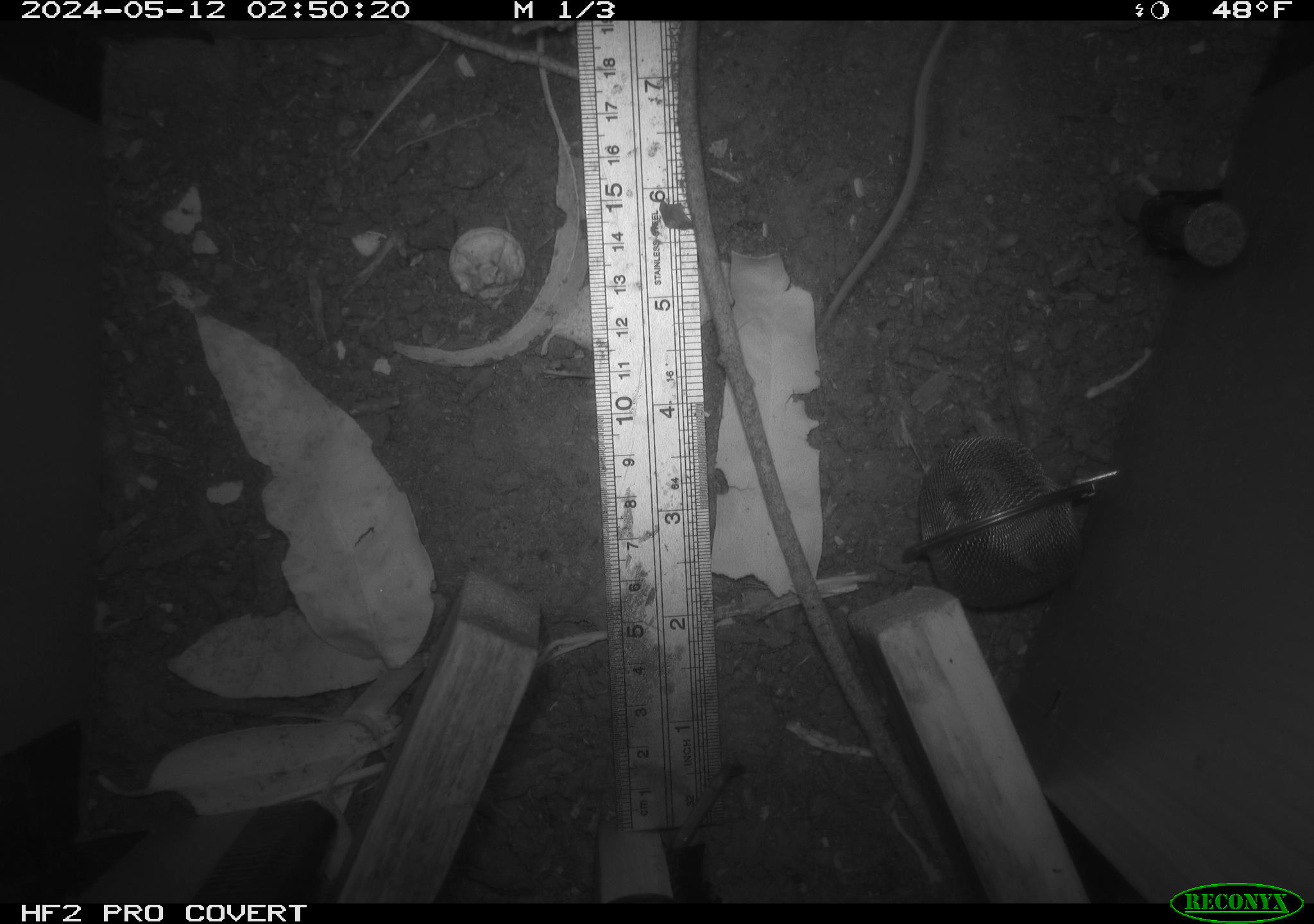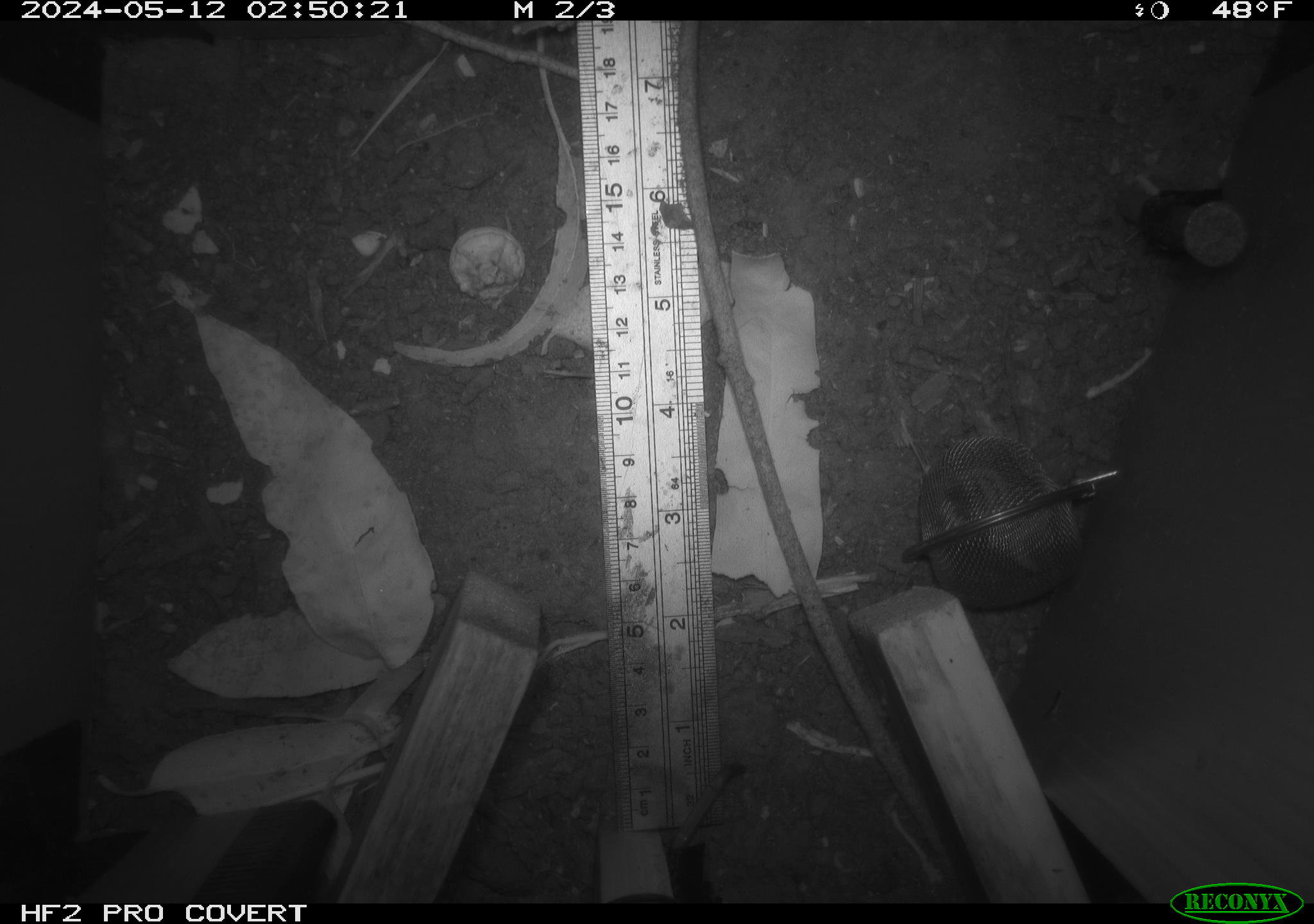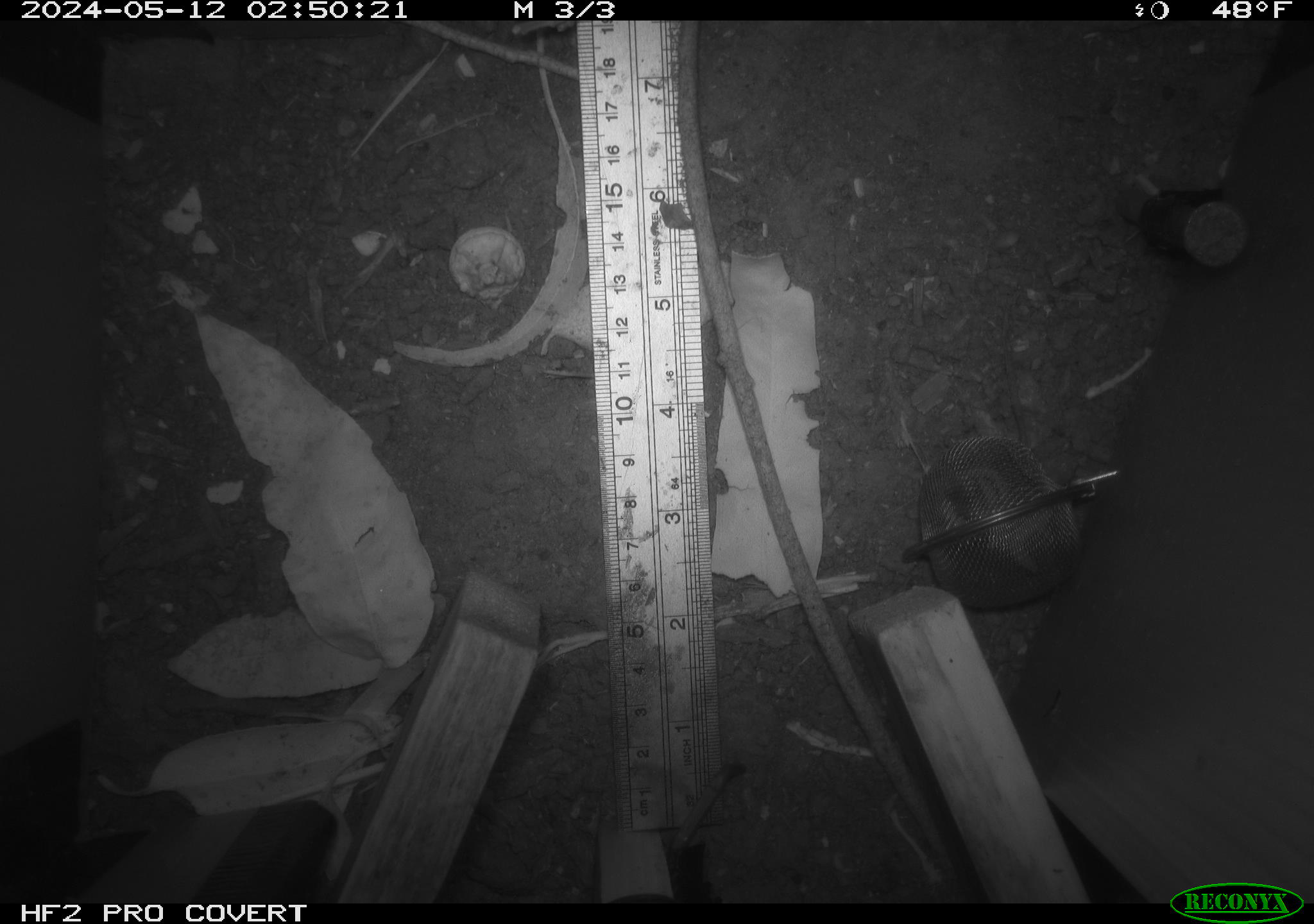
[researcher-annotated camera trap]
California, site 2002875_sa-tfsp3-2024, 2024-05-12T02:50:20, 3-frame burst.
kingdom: Animalia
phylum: Chordata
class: Mammalia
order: Rodentia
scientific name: Rodentia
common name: rodent